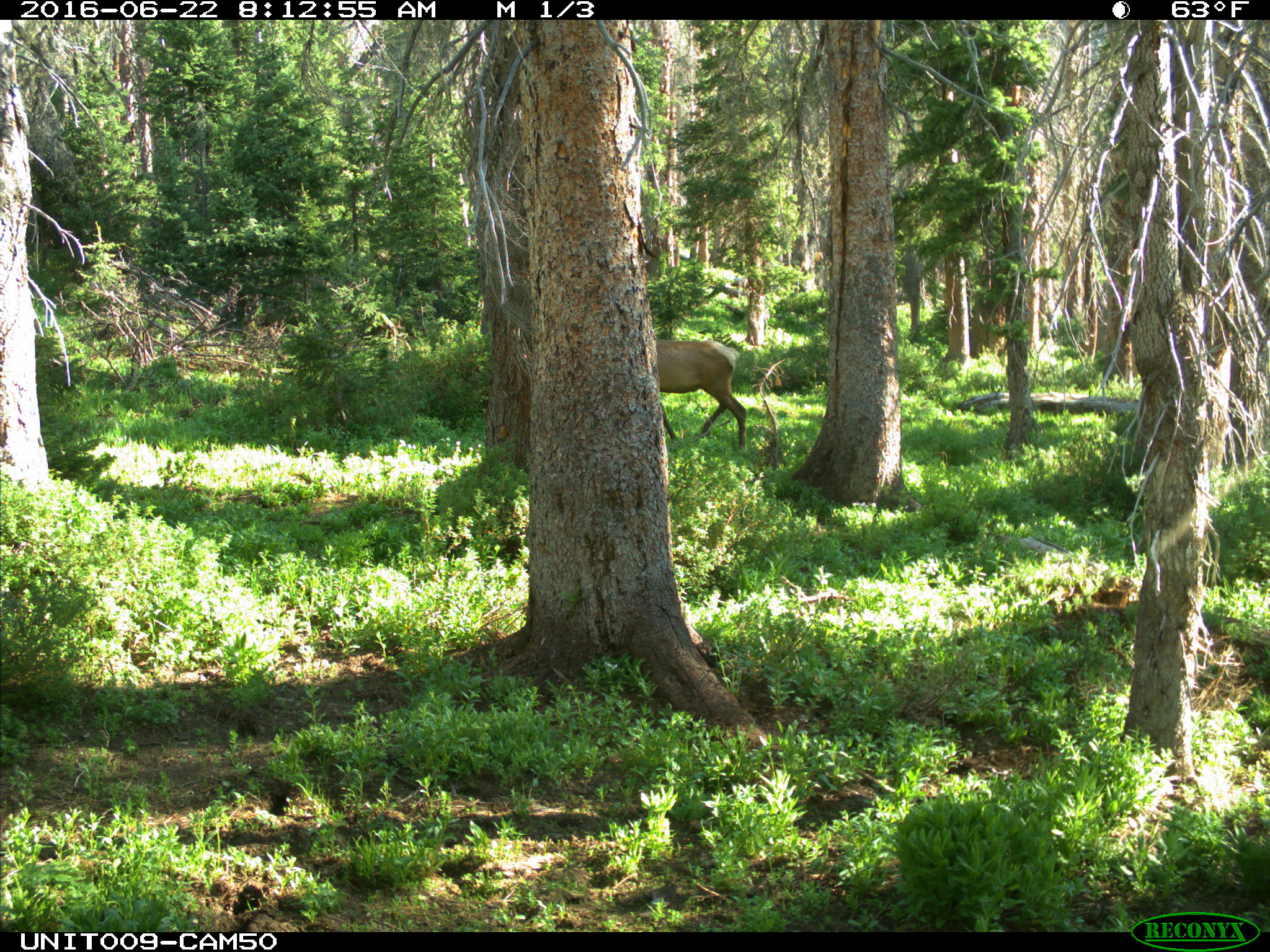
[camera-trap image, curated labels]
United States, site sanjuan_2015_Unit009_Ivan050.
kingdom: Animalia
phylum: Chordata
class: Mammalia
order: Artiodactyla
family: Cervidae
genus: Cervus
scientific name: Cervus elaphus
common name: red deer